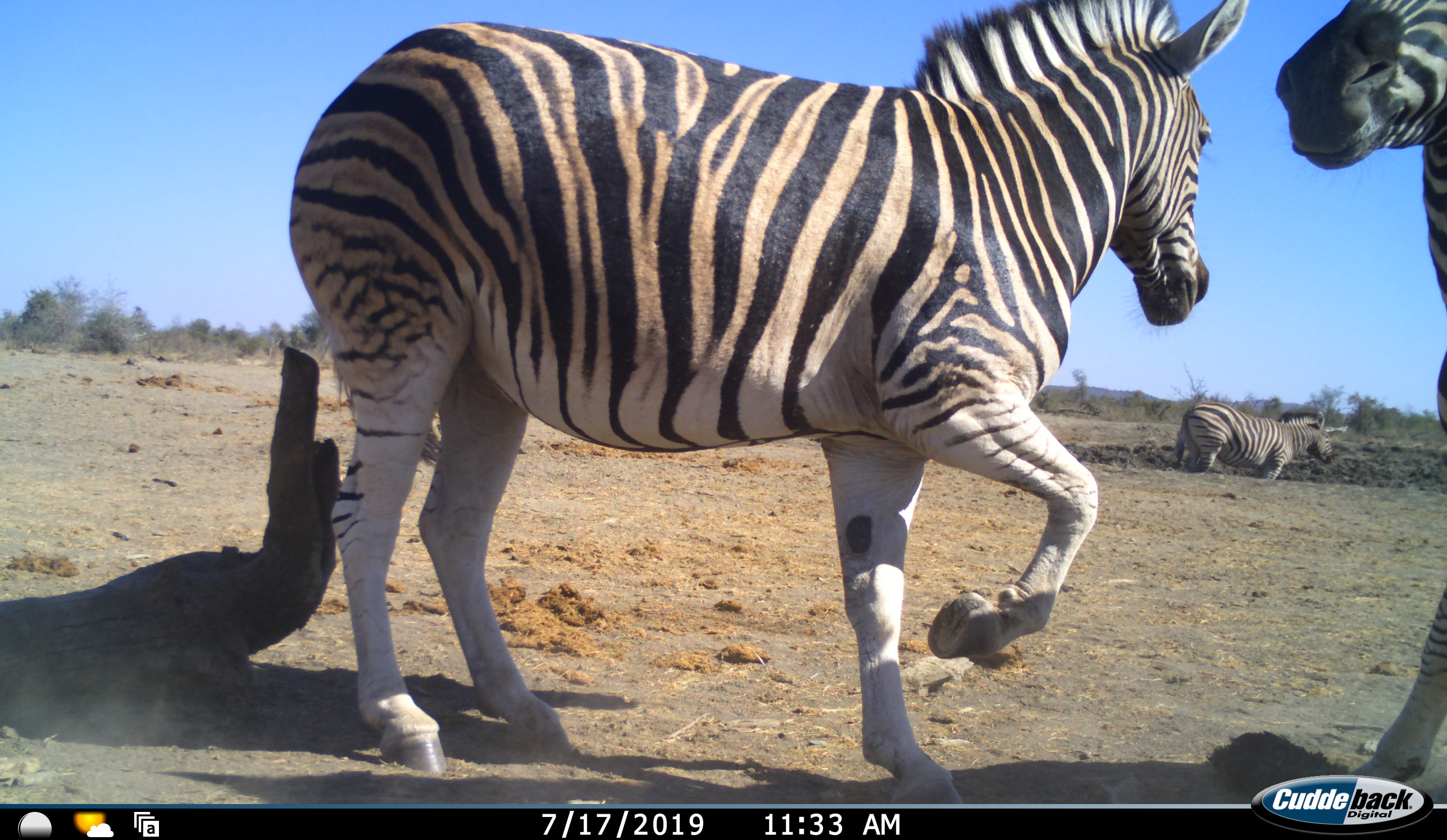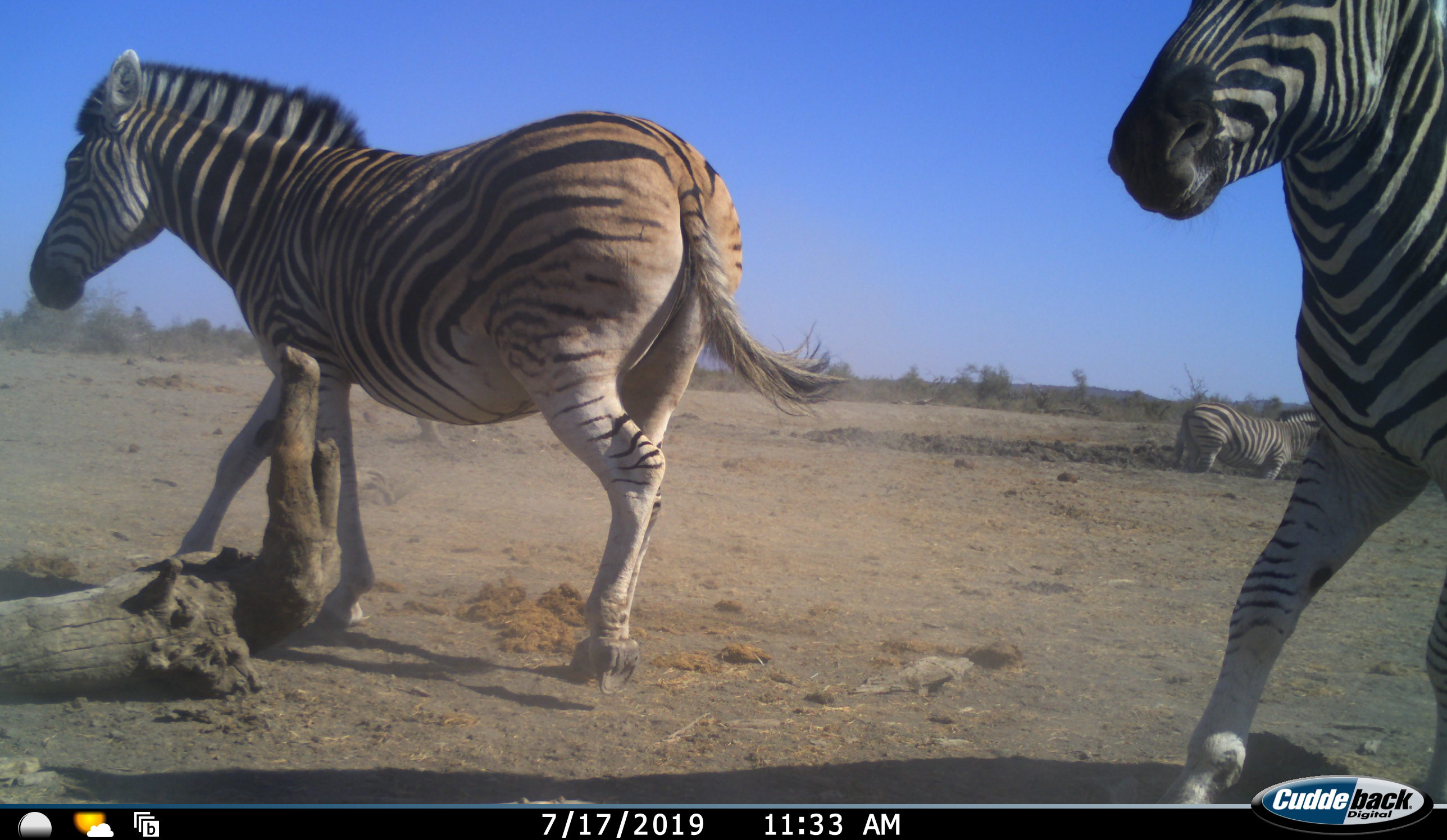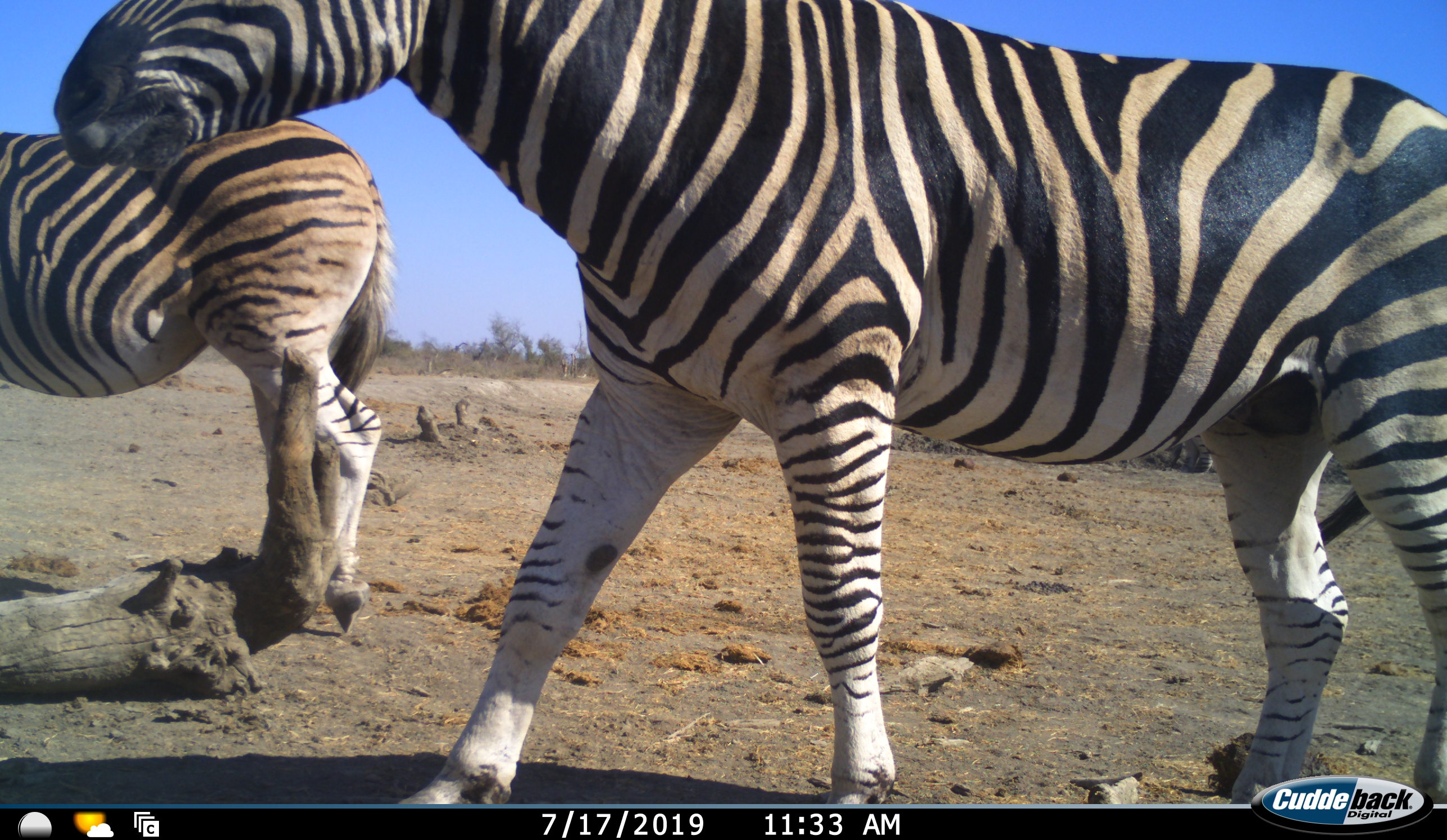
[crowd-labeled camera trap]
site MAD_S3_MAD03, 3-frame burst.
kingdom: Animalia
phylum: Chordata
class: Mammalia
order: Perissodactyla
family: Equidae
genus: Equus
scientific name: Equus quagga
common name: plains zebra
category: zebraplains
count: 3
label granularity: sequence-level